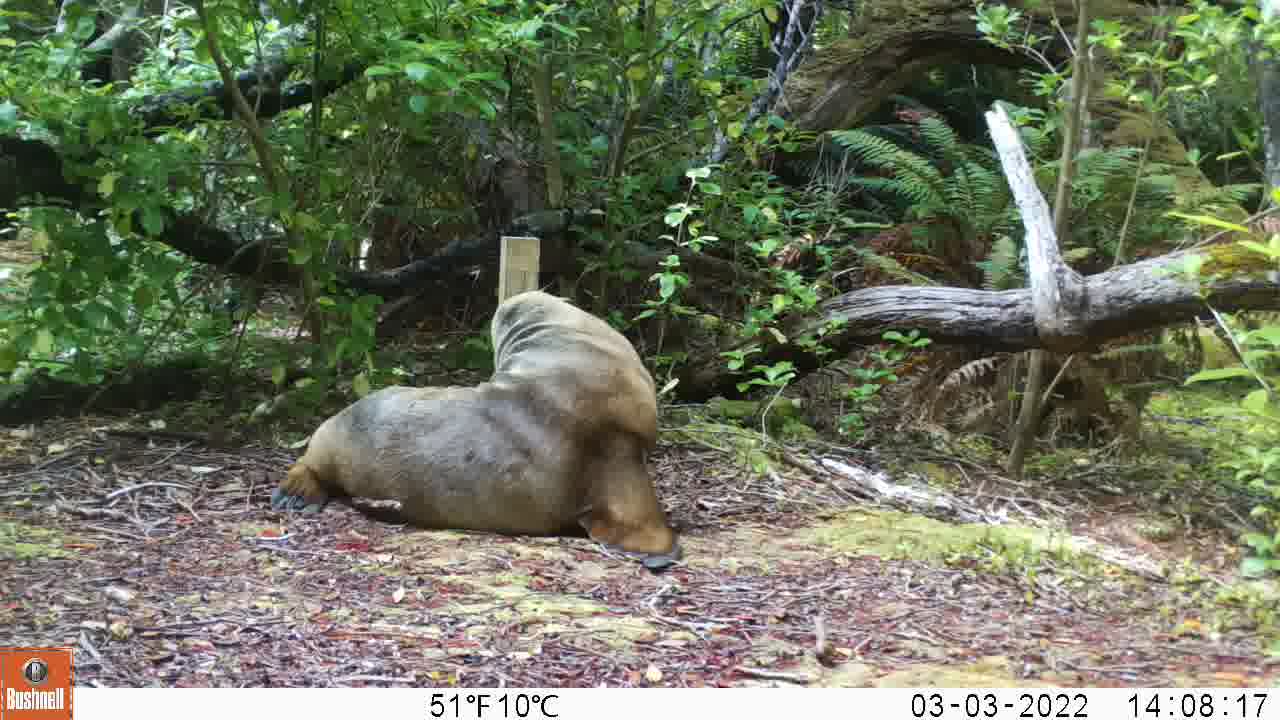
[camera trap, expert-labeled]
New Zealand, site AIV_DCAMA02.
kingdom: Animalia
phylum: Chordata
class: Mammalia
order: Carnivora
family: Otariidae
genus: Phocarctos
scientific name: Phocarctos hookeri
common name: new zealand sea lion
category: sealion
Sealion (new zealand sea lion) (Phocarctos hookeri).